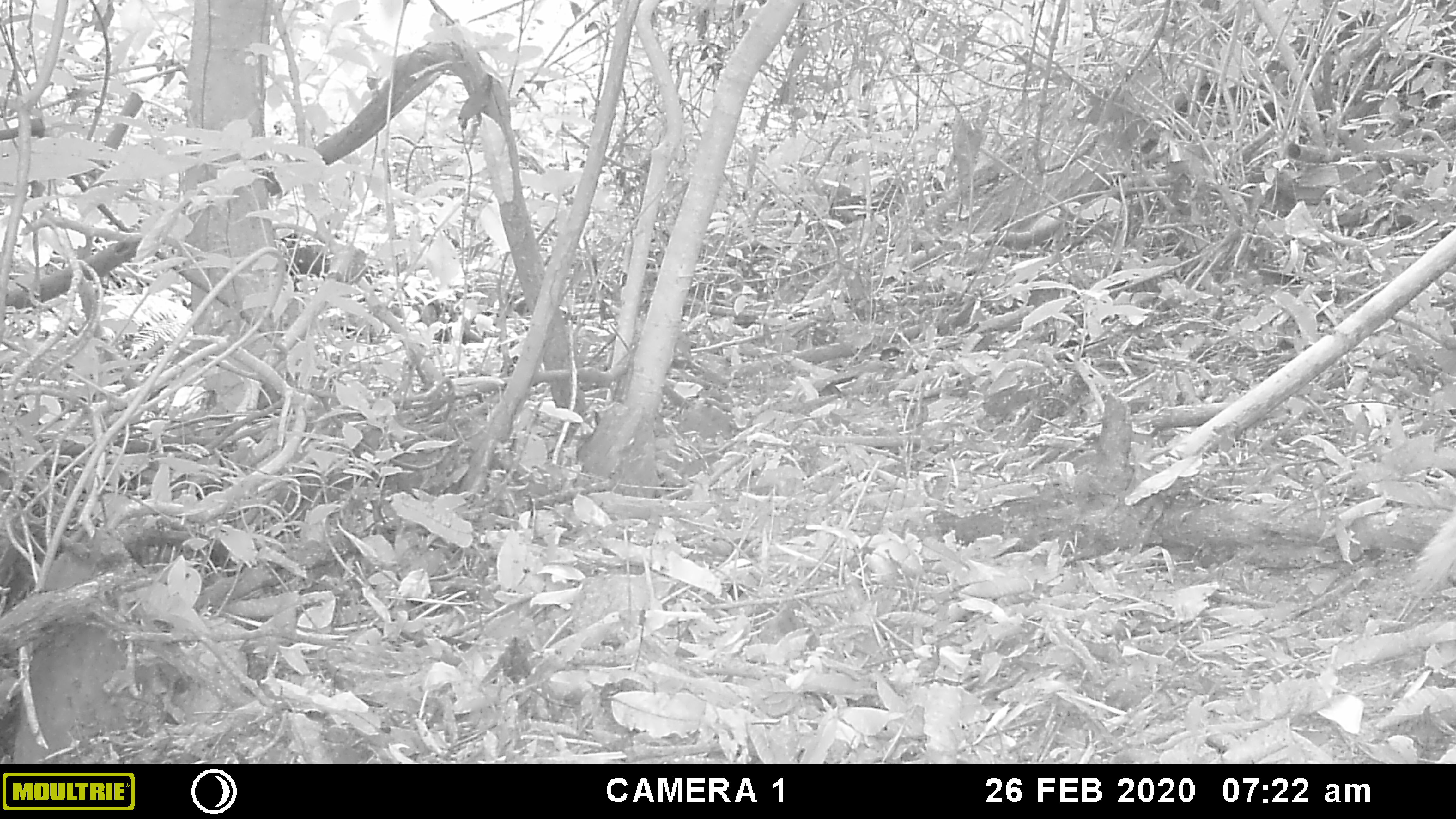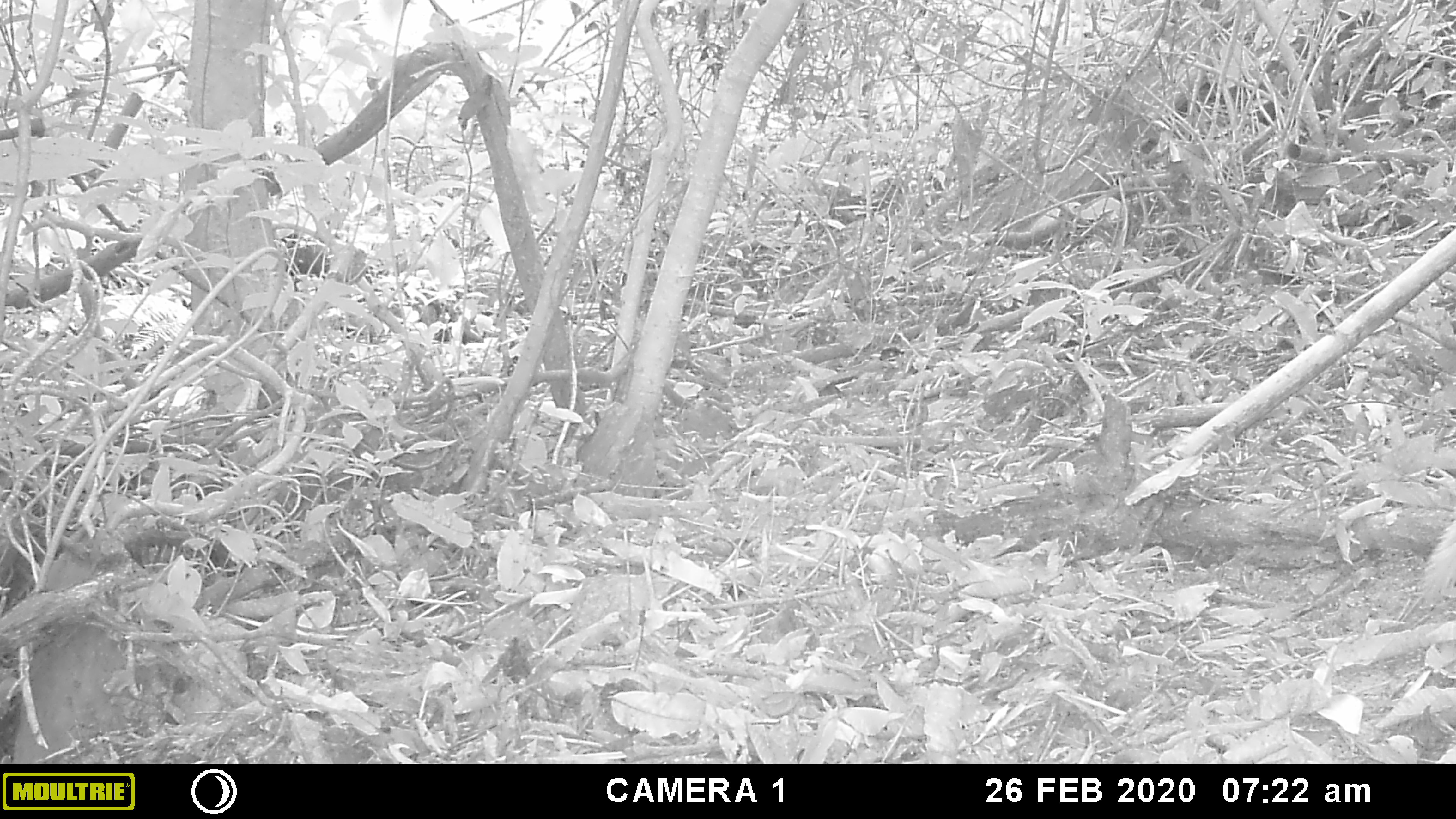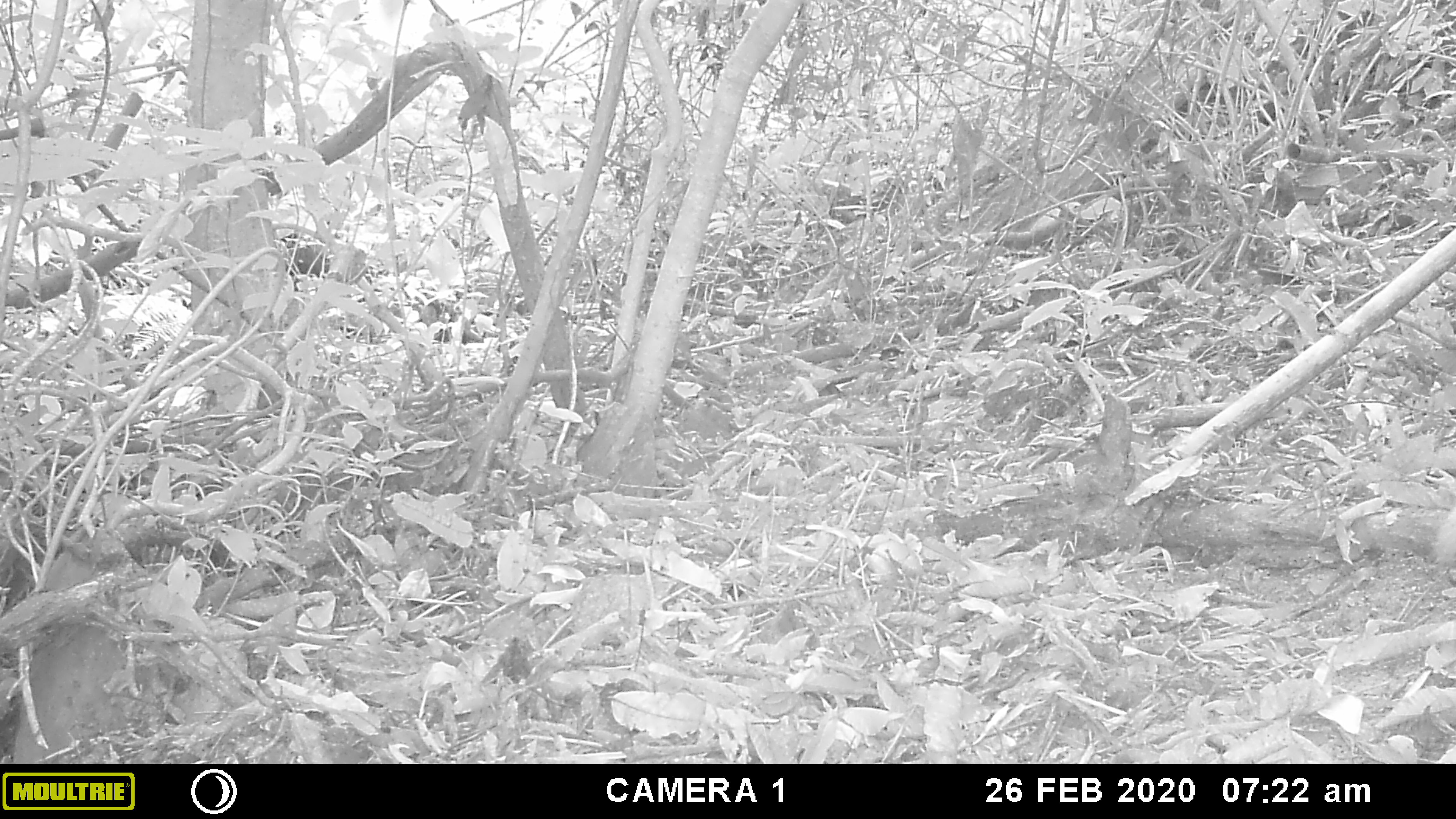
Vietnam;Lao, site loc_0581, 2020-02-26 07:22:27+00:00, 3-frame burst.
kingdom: Animalia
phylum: Chordata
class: Mammalia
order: Carnivora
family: Herpestidae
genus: Urva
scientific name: Urva urva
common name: crab-eating mongoose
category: crab eating mongoose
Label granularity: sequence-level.